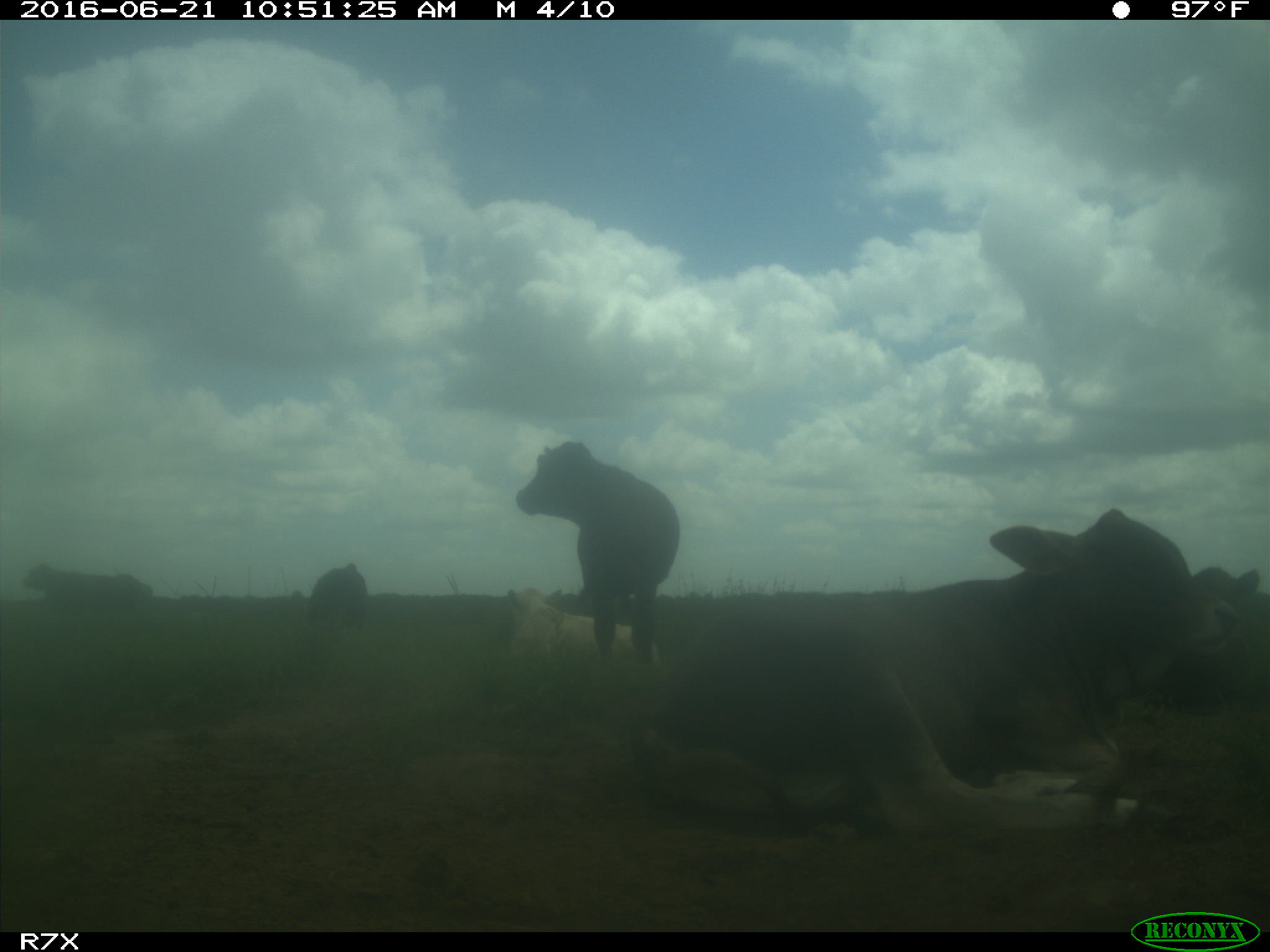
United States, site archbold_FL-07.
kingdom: Animalia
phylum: Chordata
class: Mammalia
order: Artiodactyla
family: Bovidae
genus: Bos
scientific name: Bos taurus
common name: domestic cow